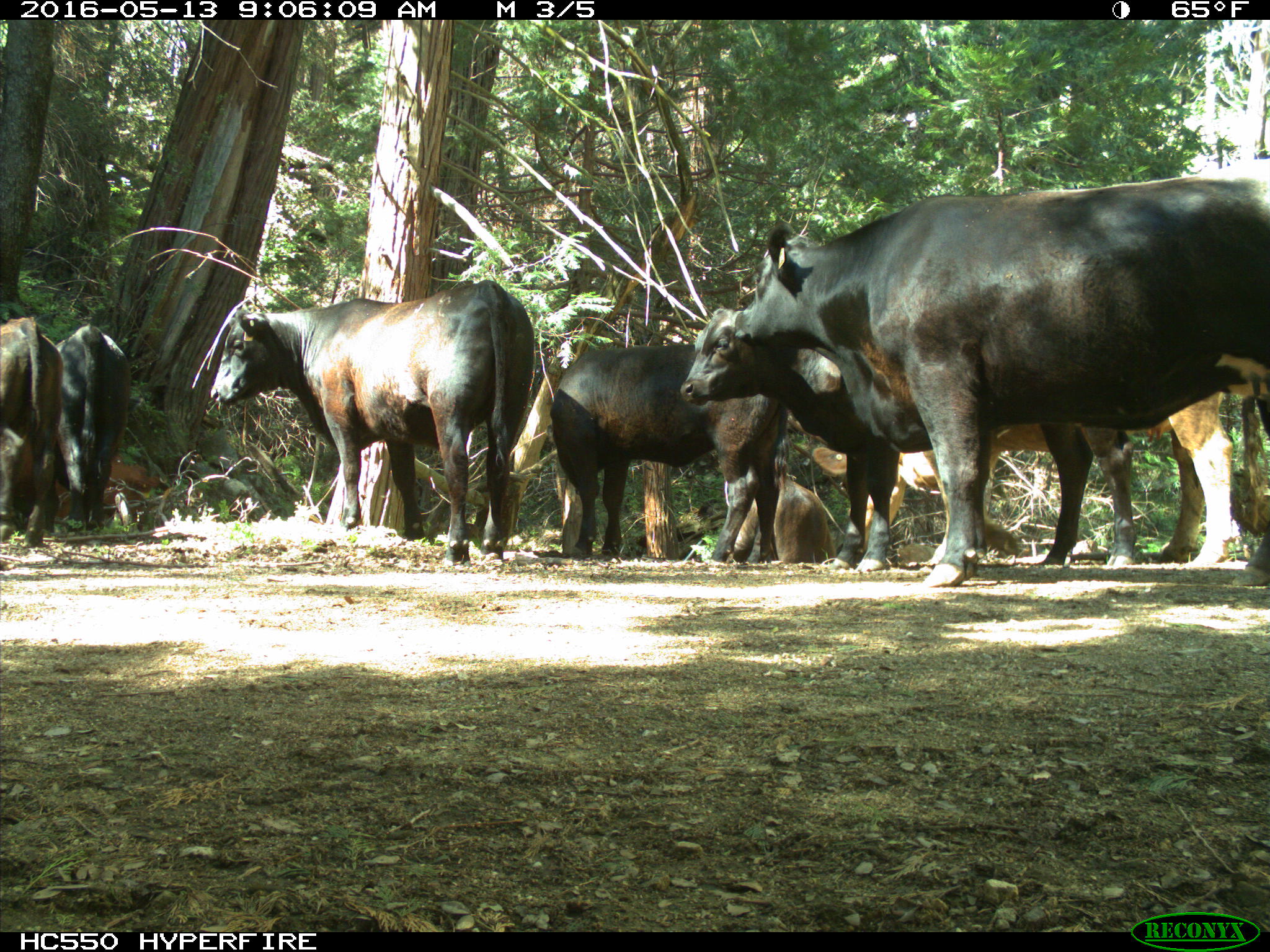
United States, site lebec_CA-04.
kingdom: Animalia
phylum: Chordata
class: Mammalia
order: Artiodactyla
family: Bovidae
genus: Bos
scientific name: Bos taurus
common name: domestic cow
Bos taurus (domestic cow).